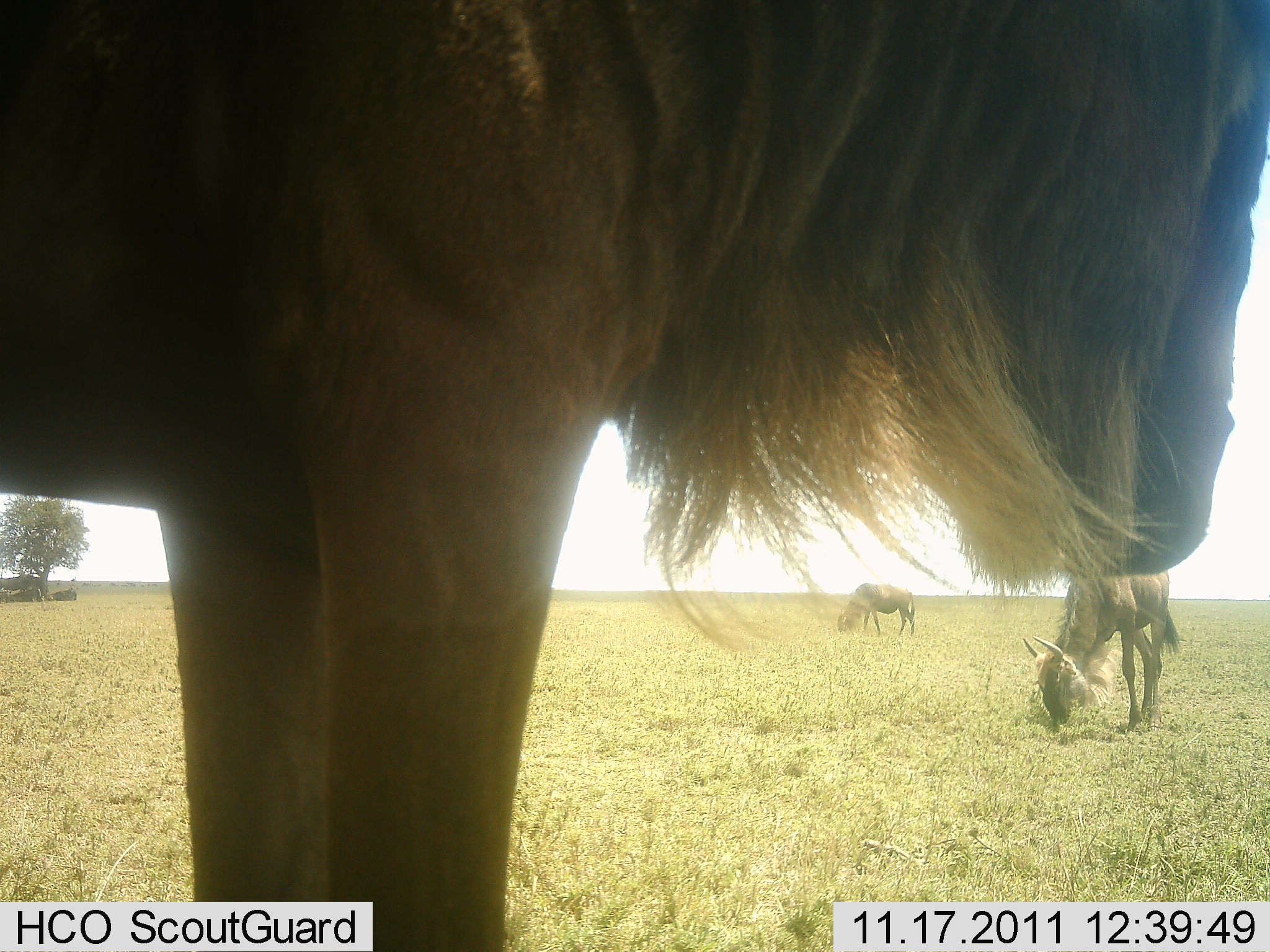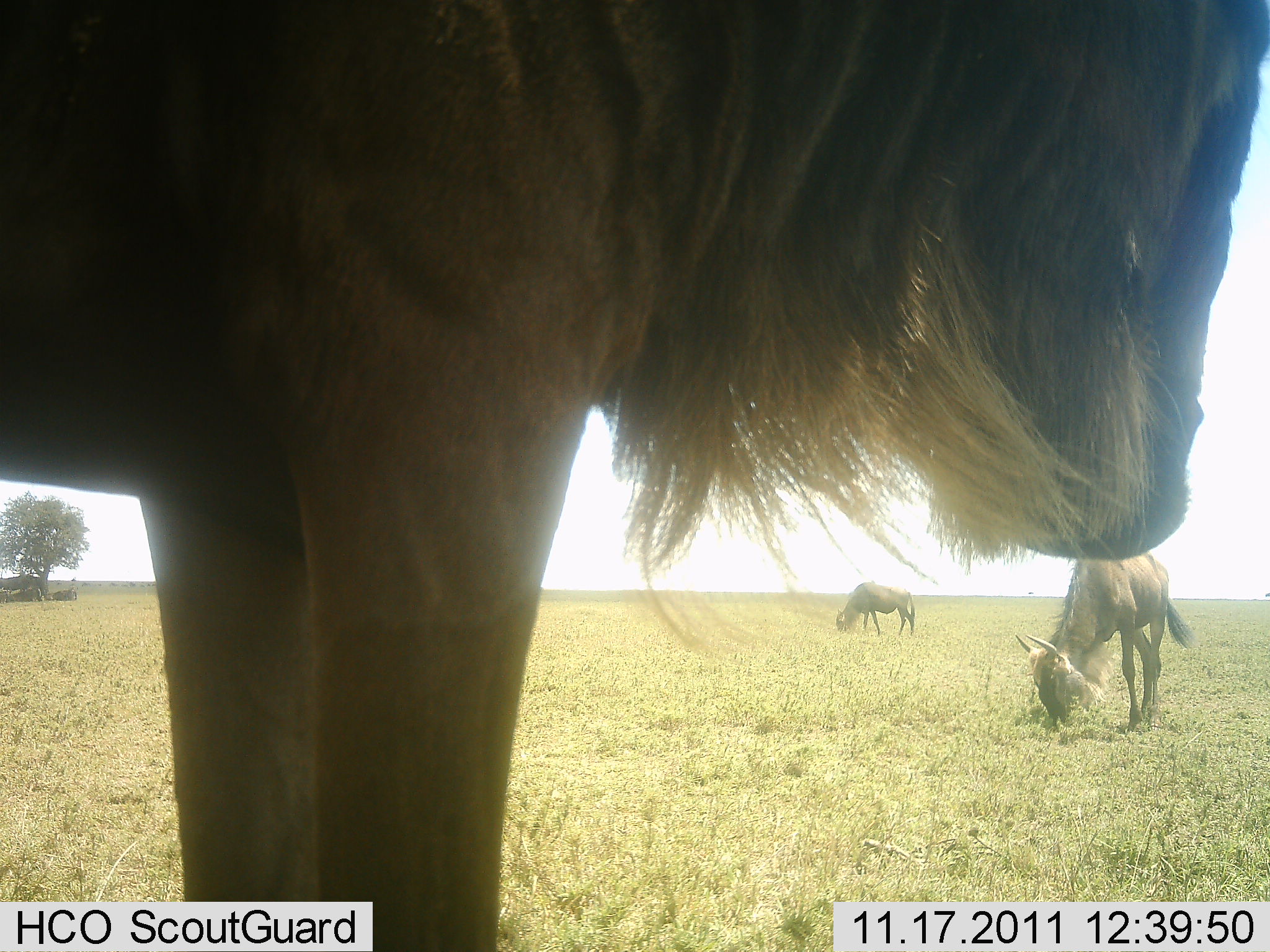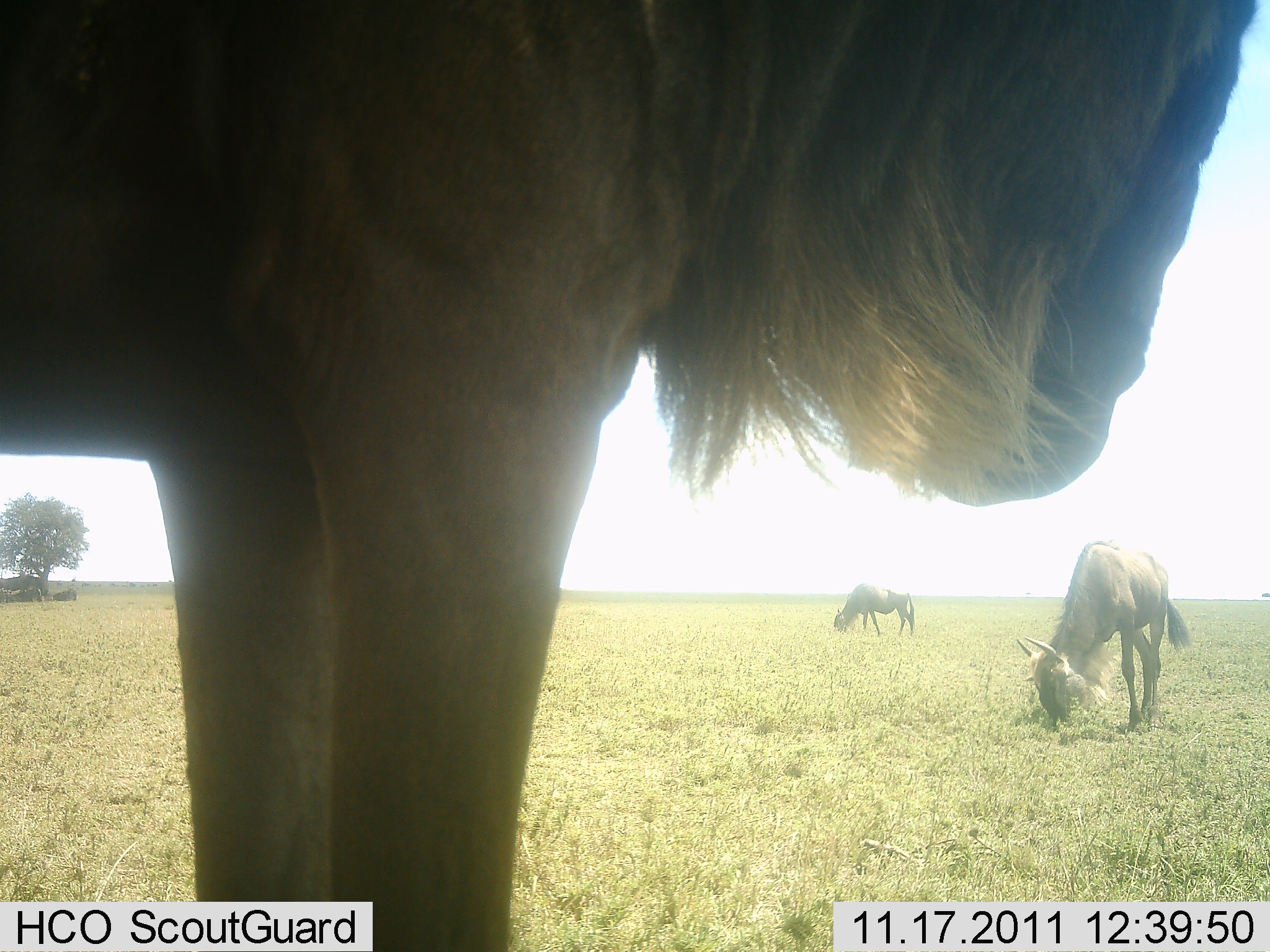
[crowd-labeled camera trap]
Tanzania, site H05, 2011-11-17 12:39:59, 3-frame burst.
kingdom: Animalia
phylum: Chordata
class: Mammalia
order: Artiodactyla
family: Bovidae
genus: Connochaetes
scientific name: Connochaetes taurinus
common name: blue wildebeest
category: wildebeest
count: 3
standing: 91%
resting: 9%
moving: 0%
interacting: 0%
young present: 0%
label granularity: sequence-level